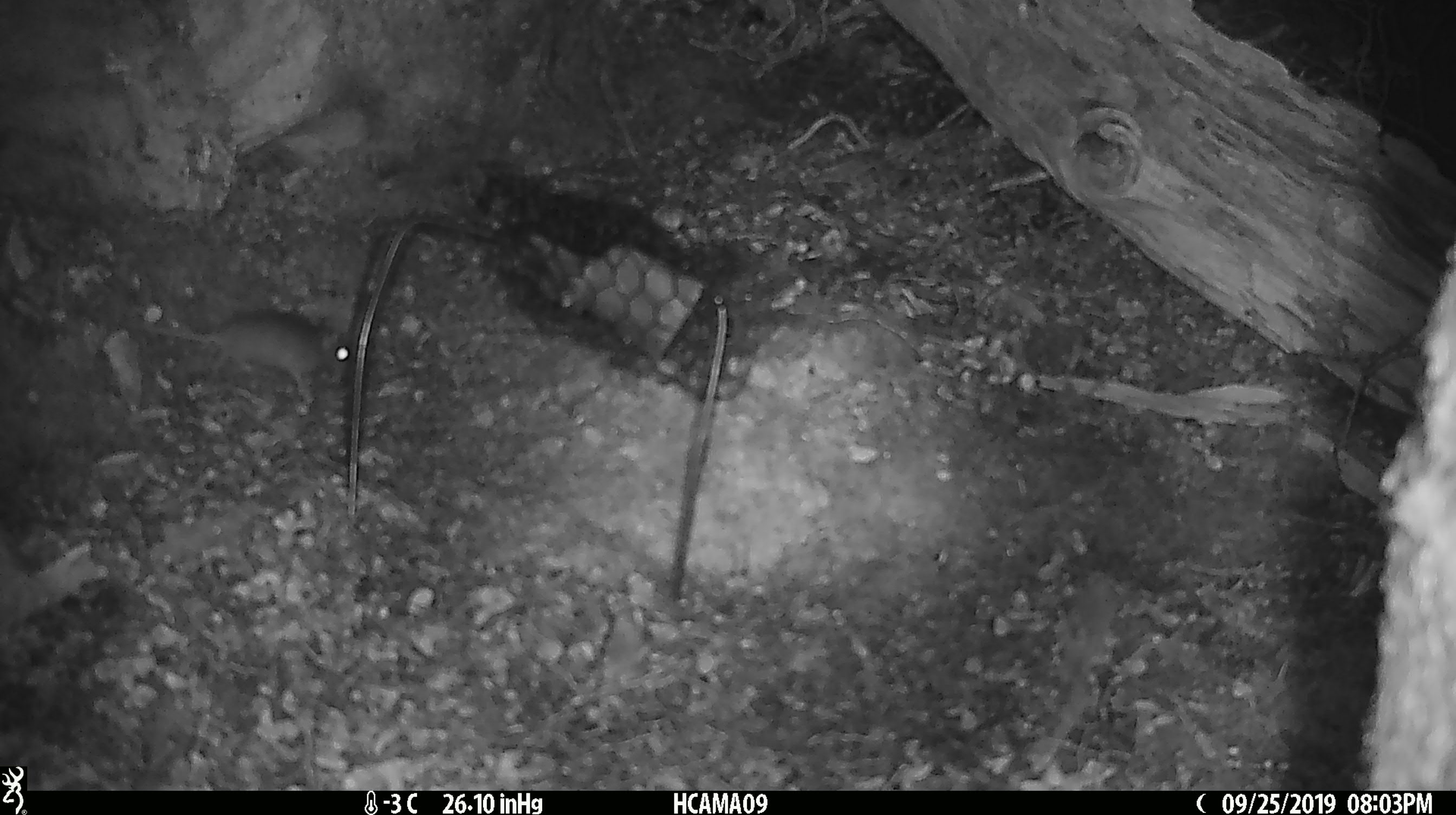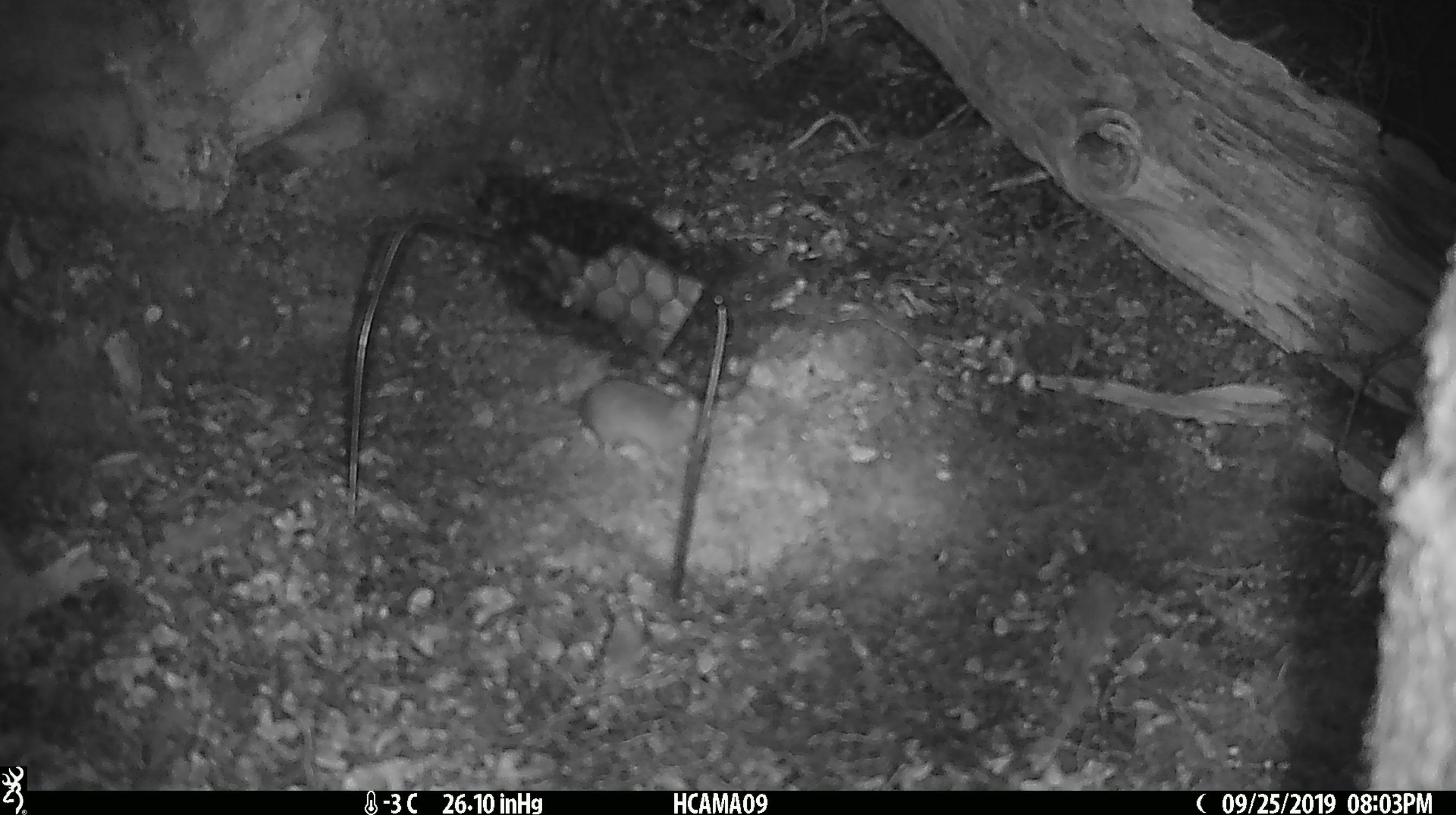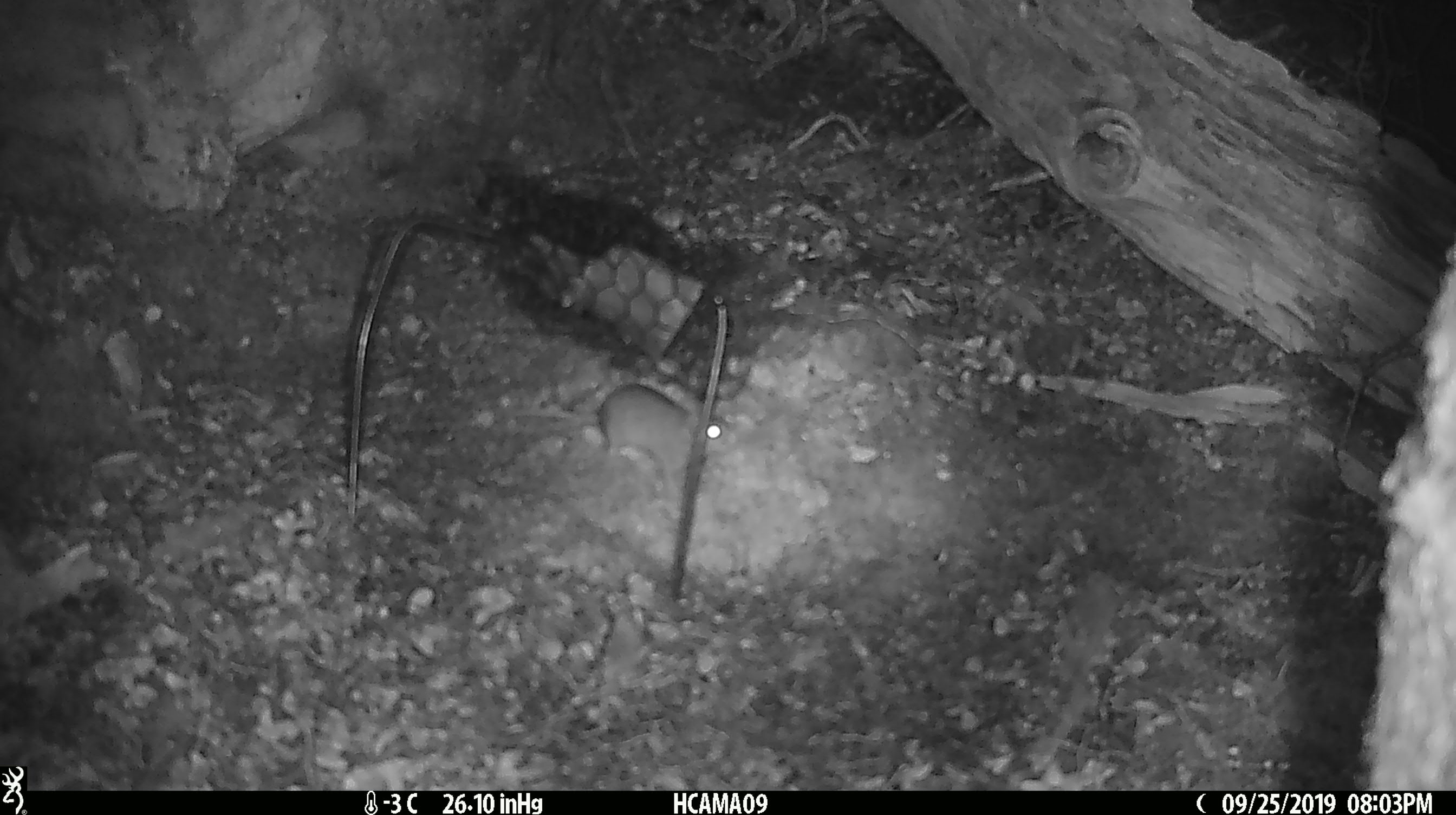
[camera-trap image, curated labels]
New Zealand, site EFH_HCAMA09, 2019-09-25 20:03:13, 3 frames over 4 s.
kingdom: Animalia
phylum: Chordata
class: Mammalia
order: Rodentia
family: Muridae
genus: Mus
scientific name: Mus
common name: mouse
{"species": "mouse (Mus)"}